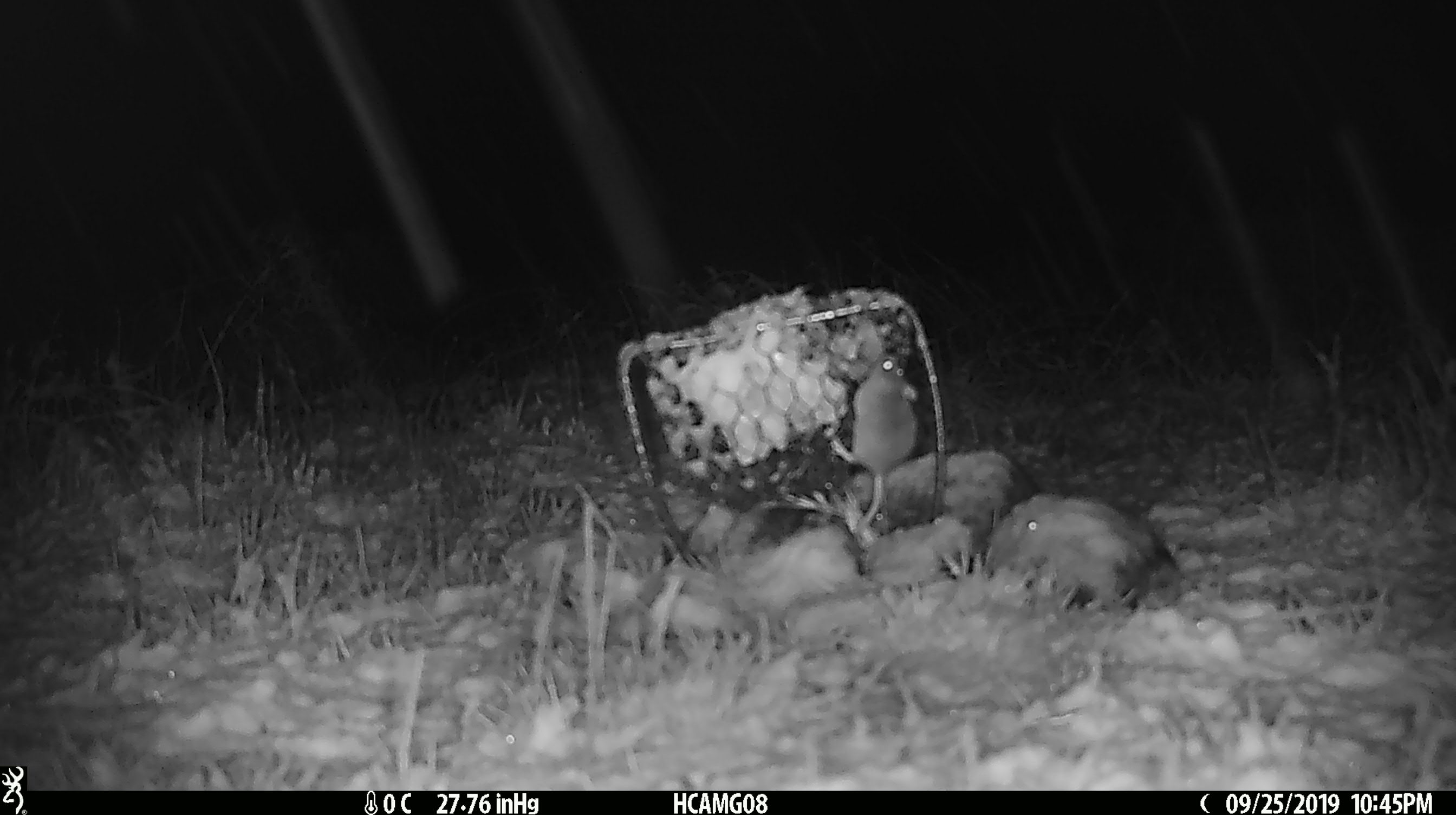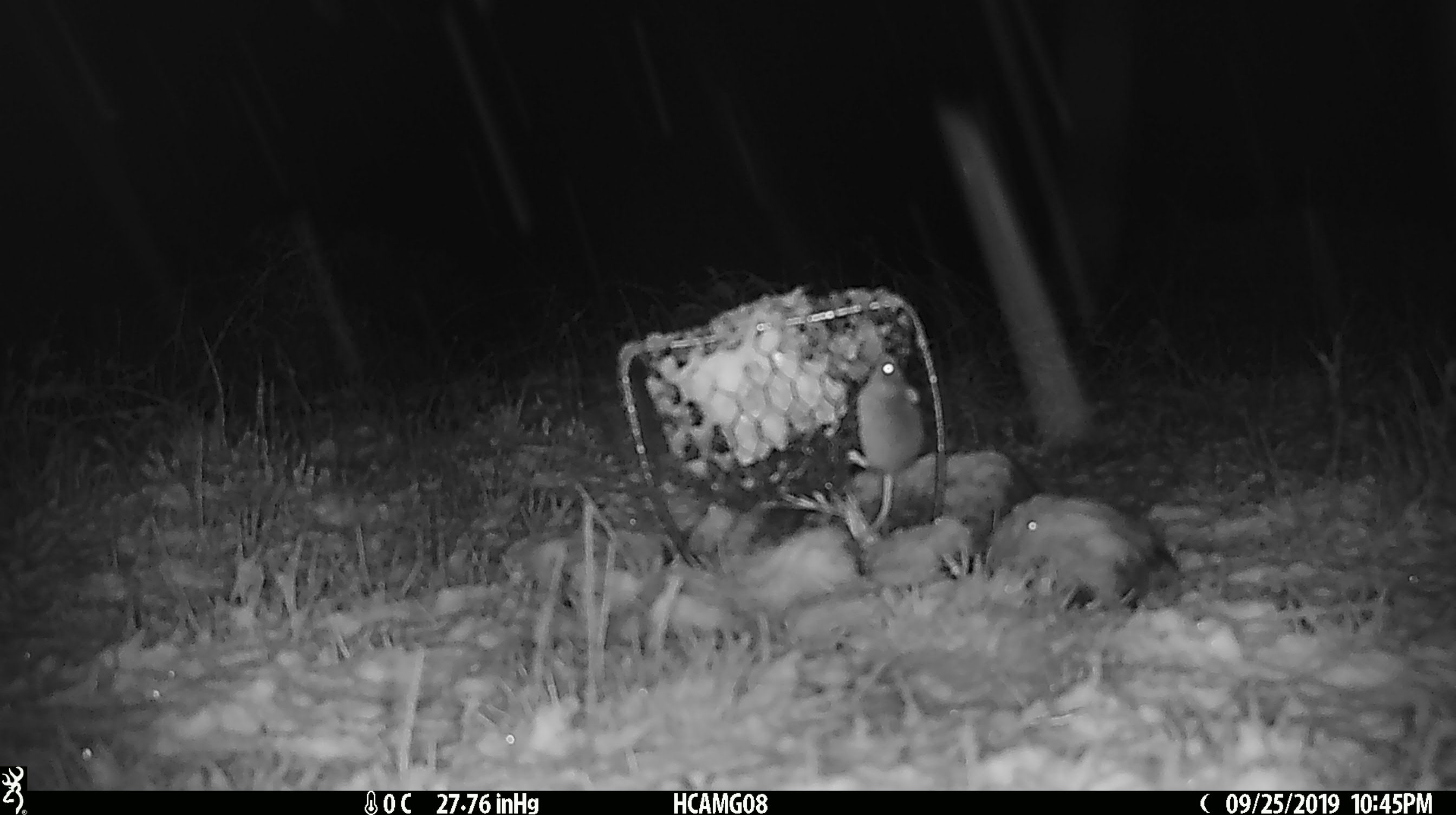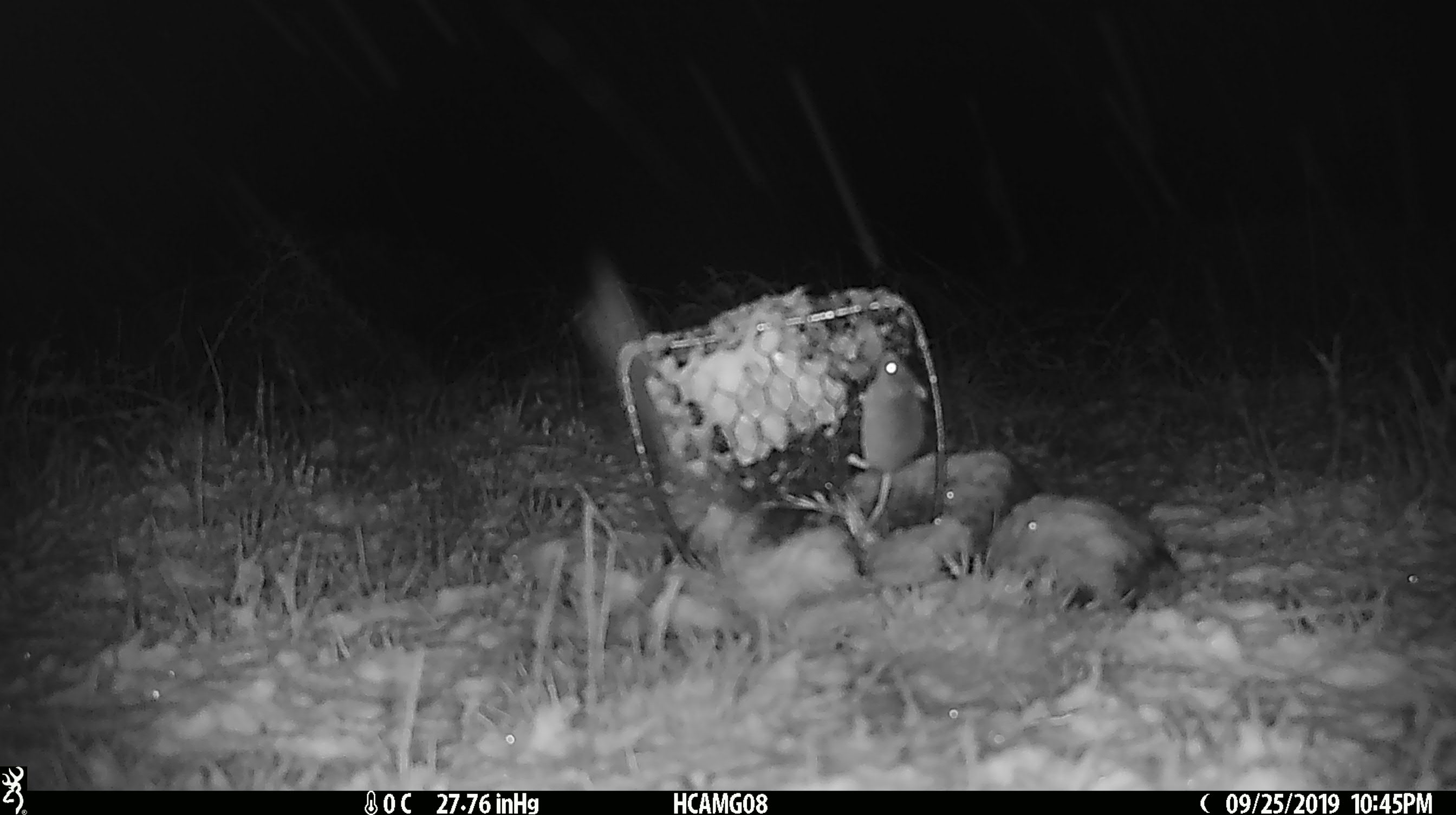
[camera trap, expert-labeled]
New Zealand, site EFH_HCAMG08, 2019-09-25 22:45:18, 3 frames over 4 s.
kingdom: Animalia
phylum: Chordata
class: Mammalia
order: Rodentia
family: Muridae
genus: Mus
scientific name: Mus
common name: mouse